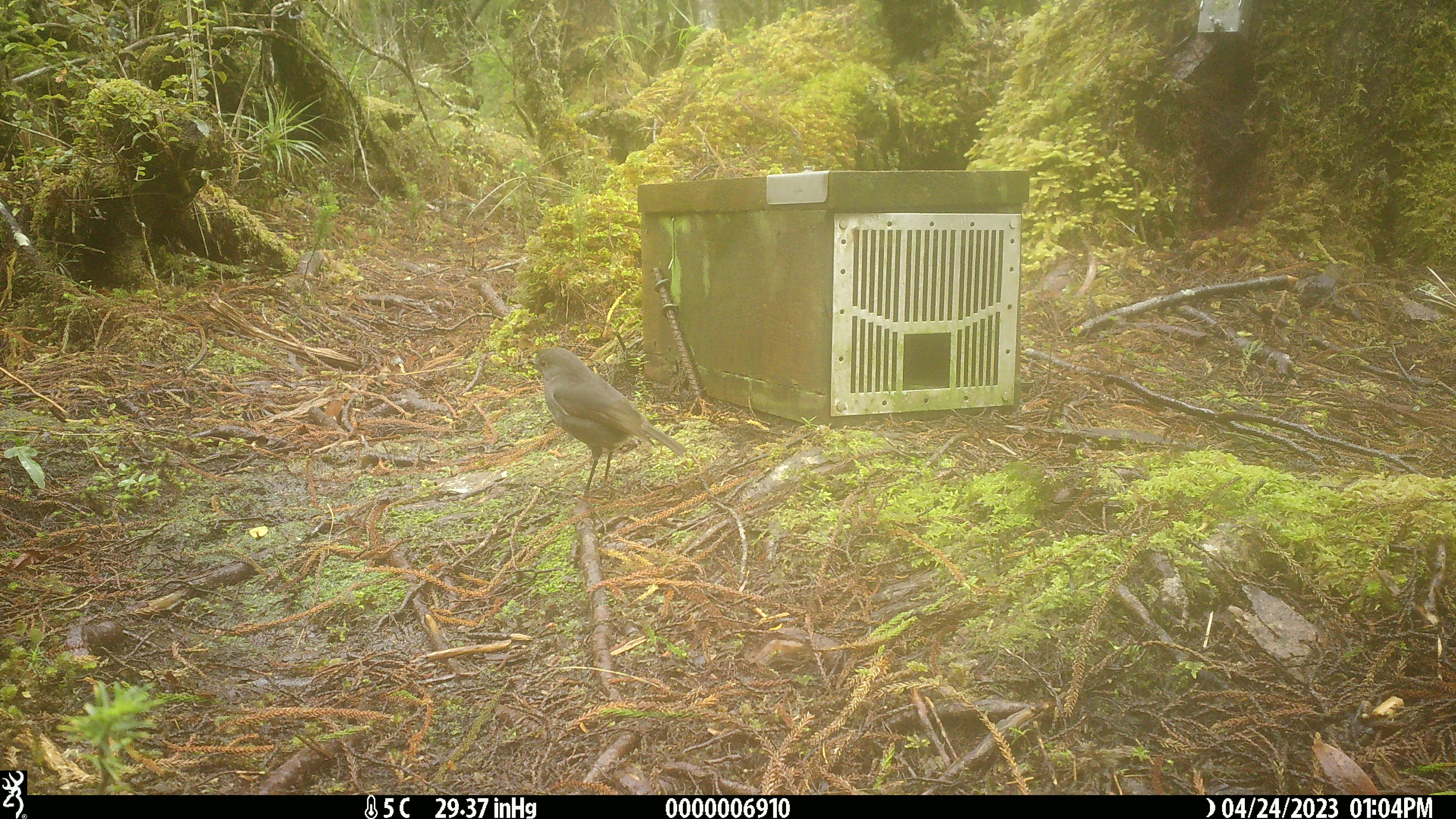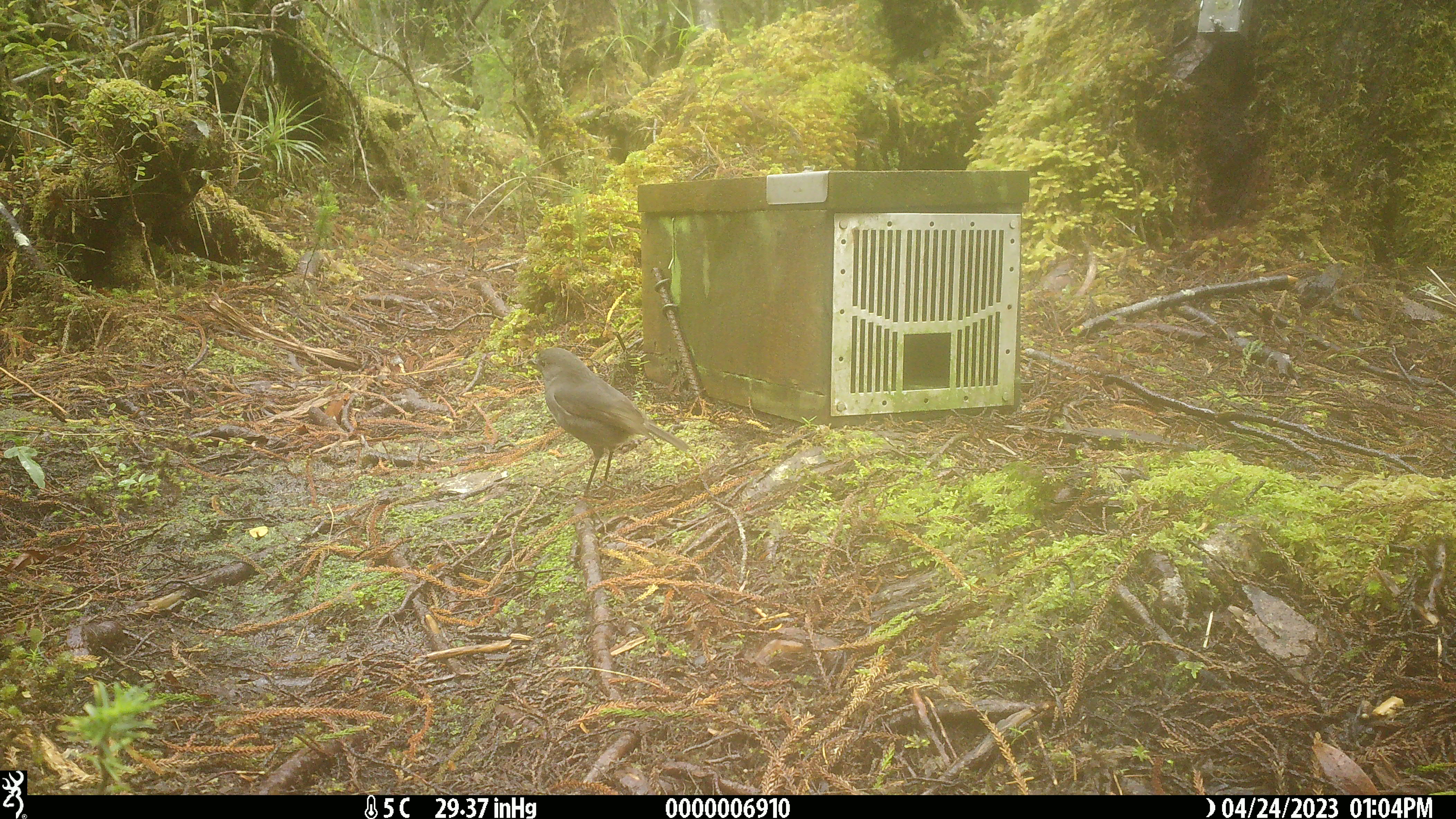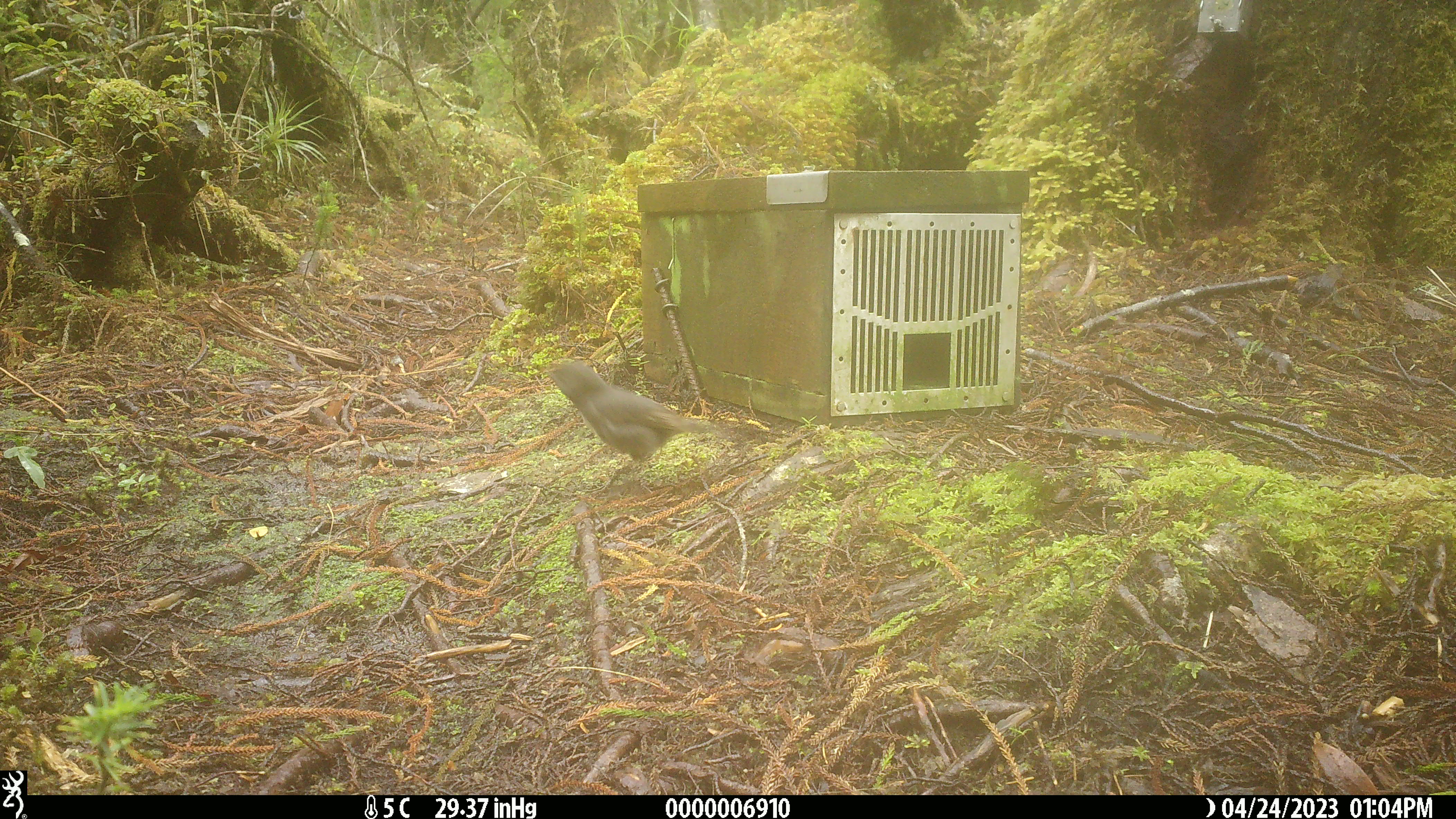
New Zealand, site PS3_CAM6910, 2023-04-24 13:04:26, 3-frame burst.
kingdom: Animalia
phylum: Chordata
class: Aves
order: Passeriformes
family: Petroicidae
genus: Petroica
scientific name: Petroica australis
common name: new zealand robin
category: robin